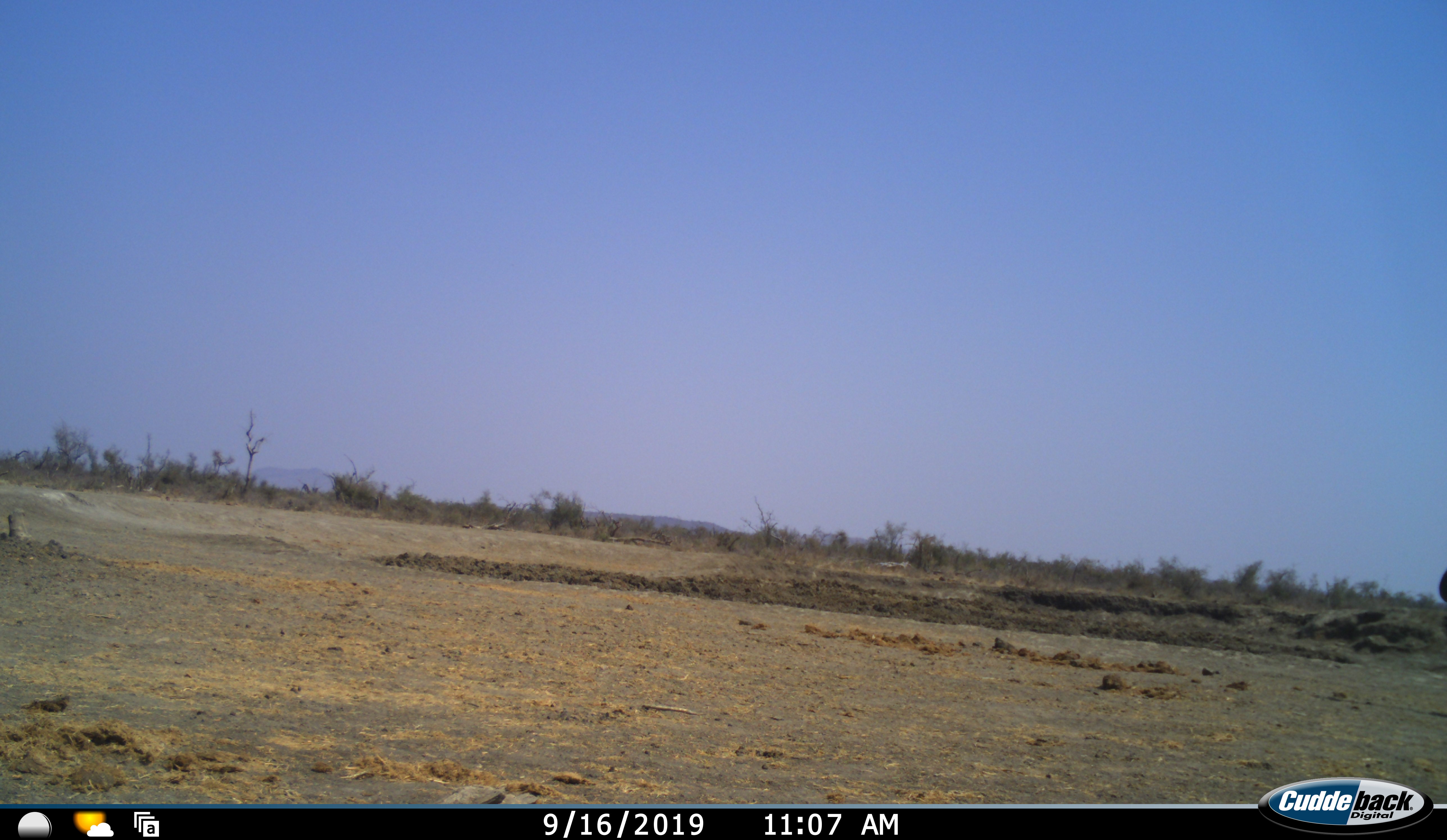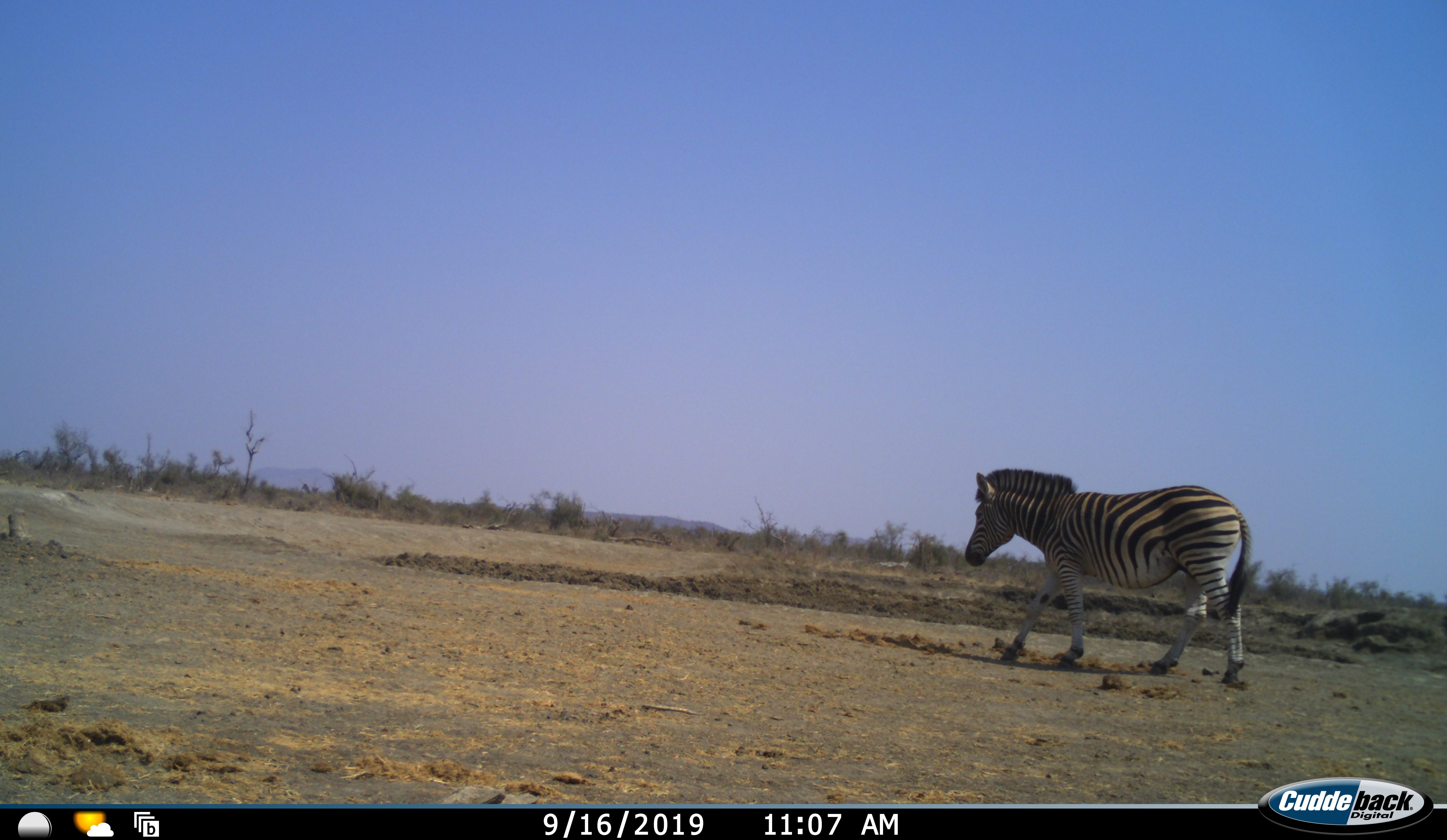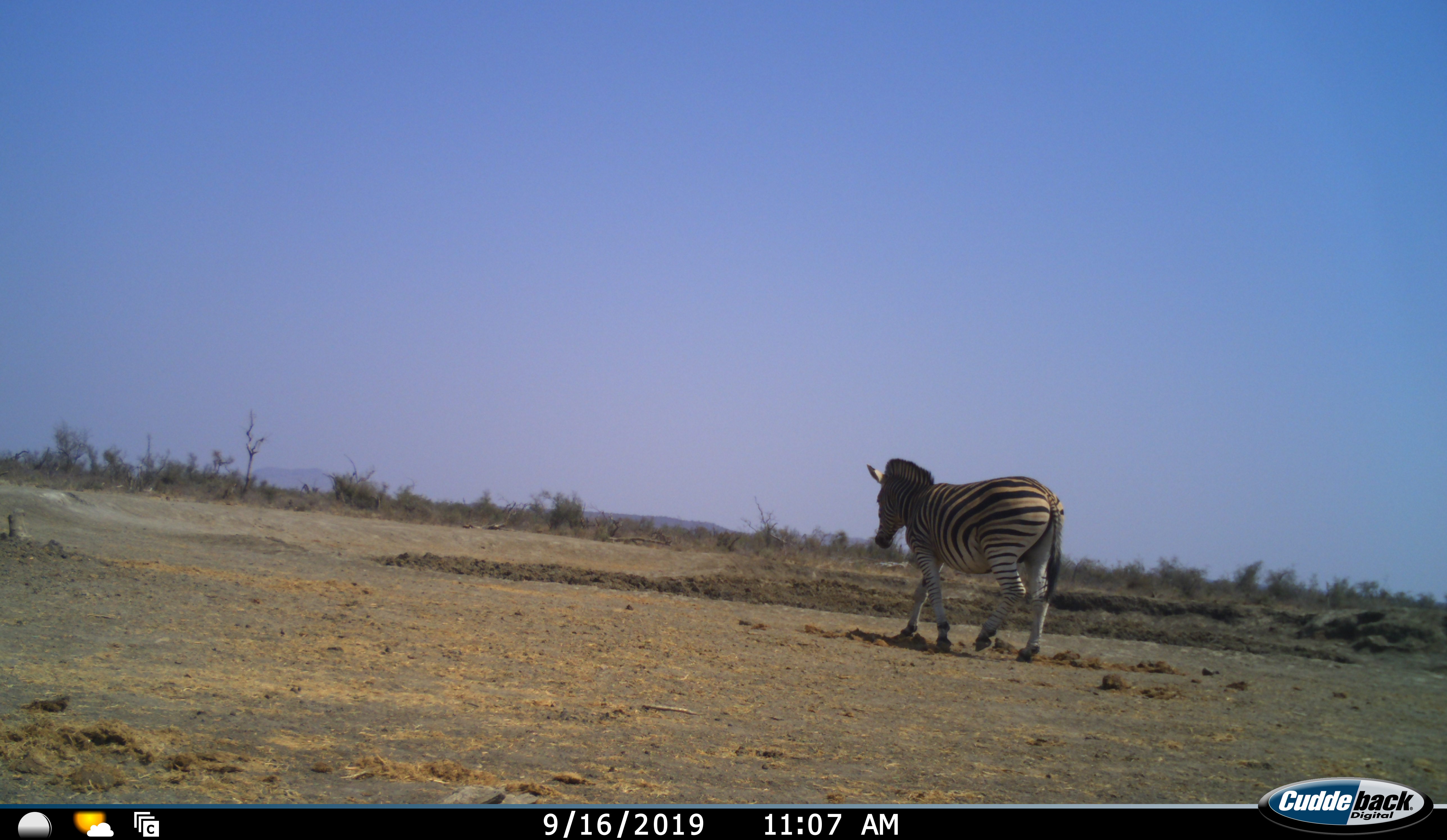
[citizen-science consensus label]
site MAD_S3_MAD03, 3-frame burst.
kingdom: Animalia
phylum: Chordata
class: Mammalia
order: Perissodactyla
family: Equidae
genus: Equus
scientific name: Equus quagga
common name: plains zebra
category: zebraplains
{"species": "zebraplains (plains zebra) (Equus quagga)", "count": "1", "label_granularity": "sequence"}